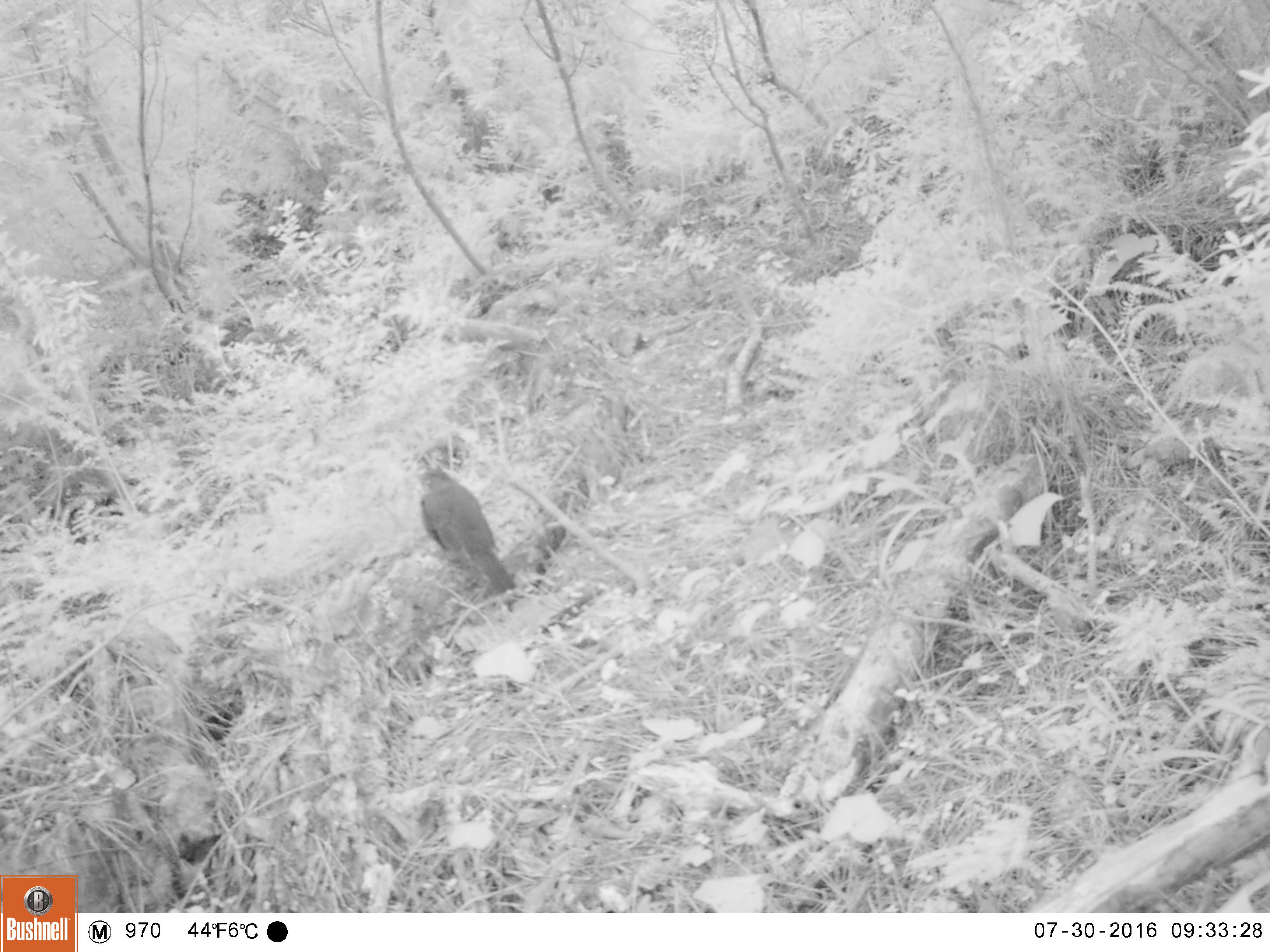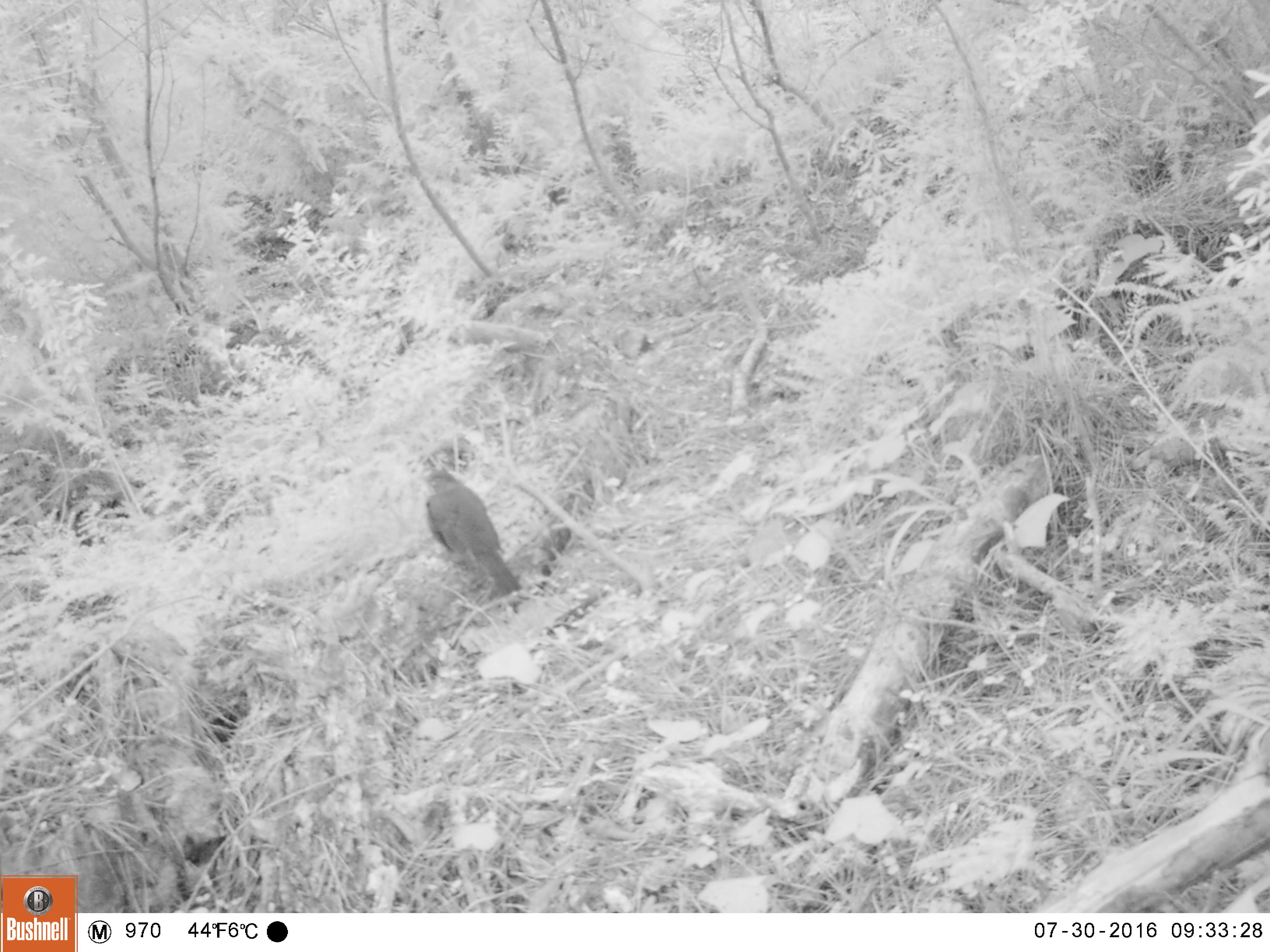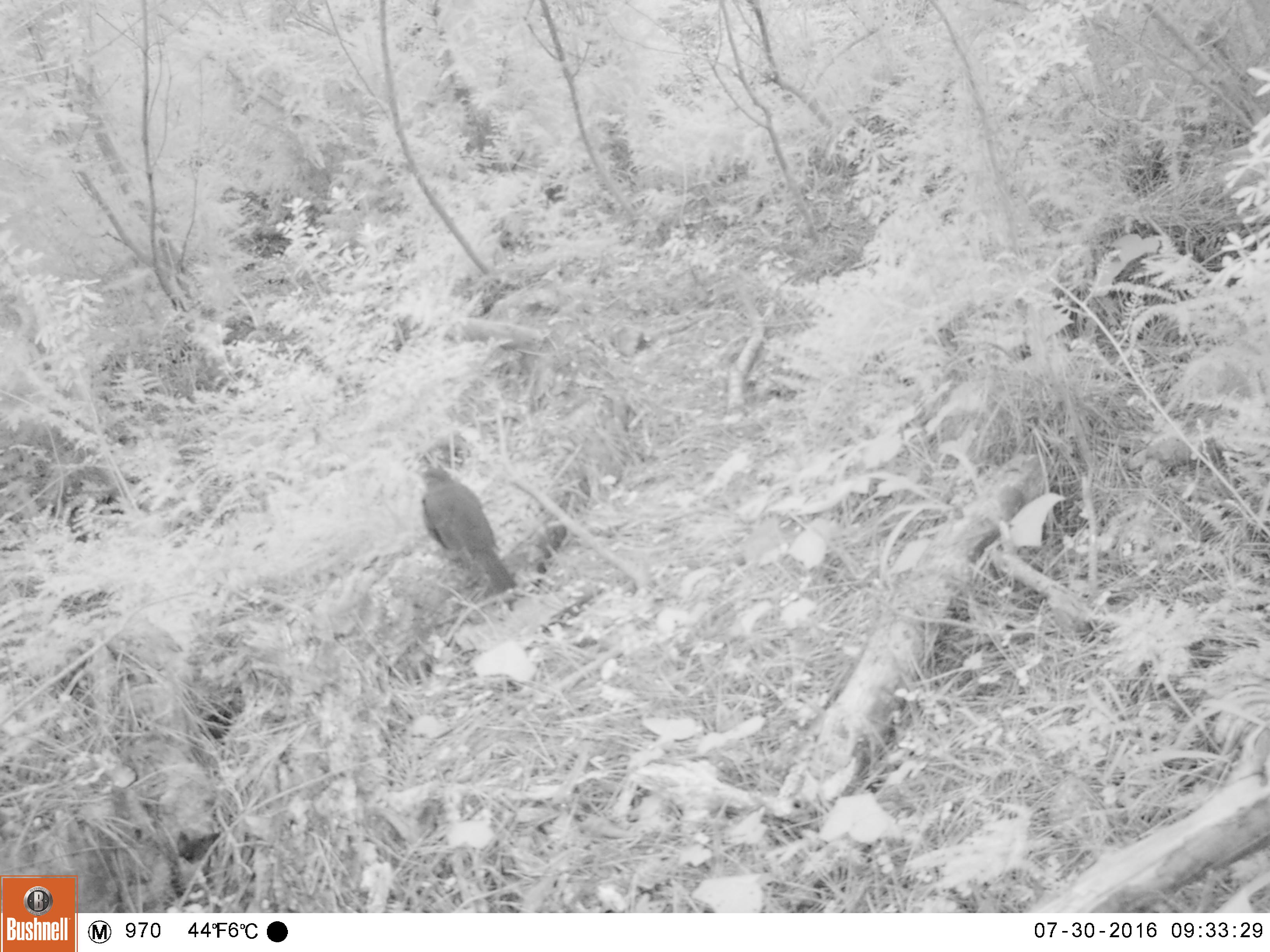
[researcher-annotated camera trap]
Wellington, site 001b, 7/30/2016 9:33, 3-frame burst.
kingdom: Animalia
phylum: Chordata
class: Aves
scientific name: Aves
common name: bird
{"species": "bird (Aves)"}